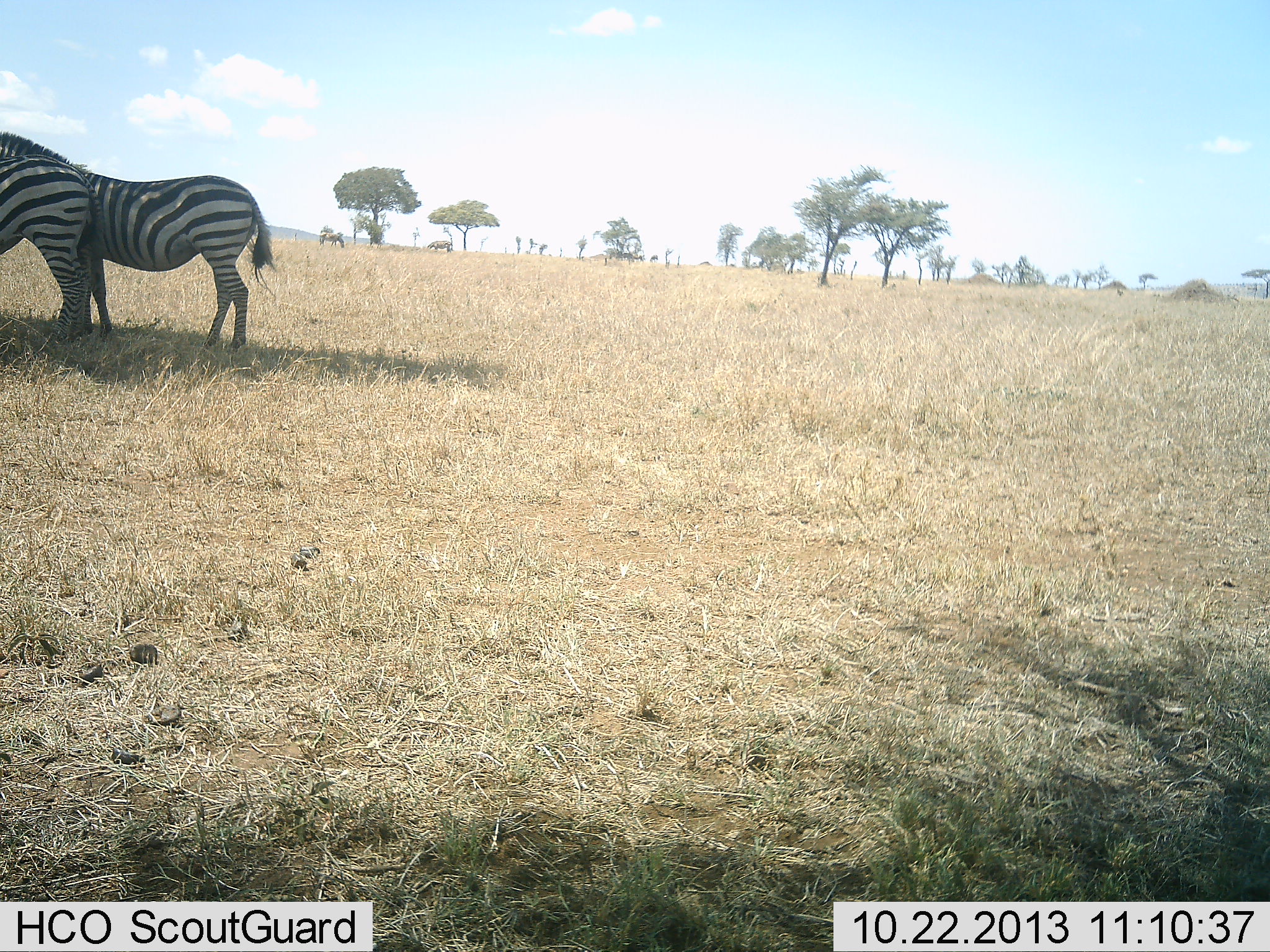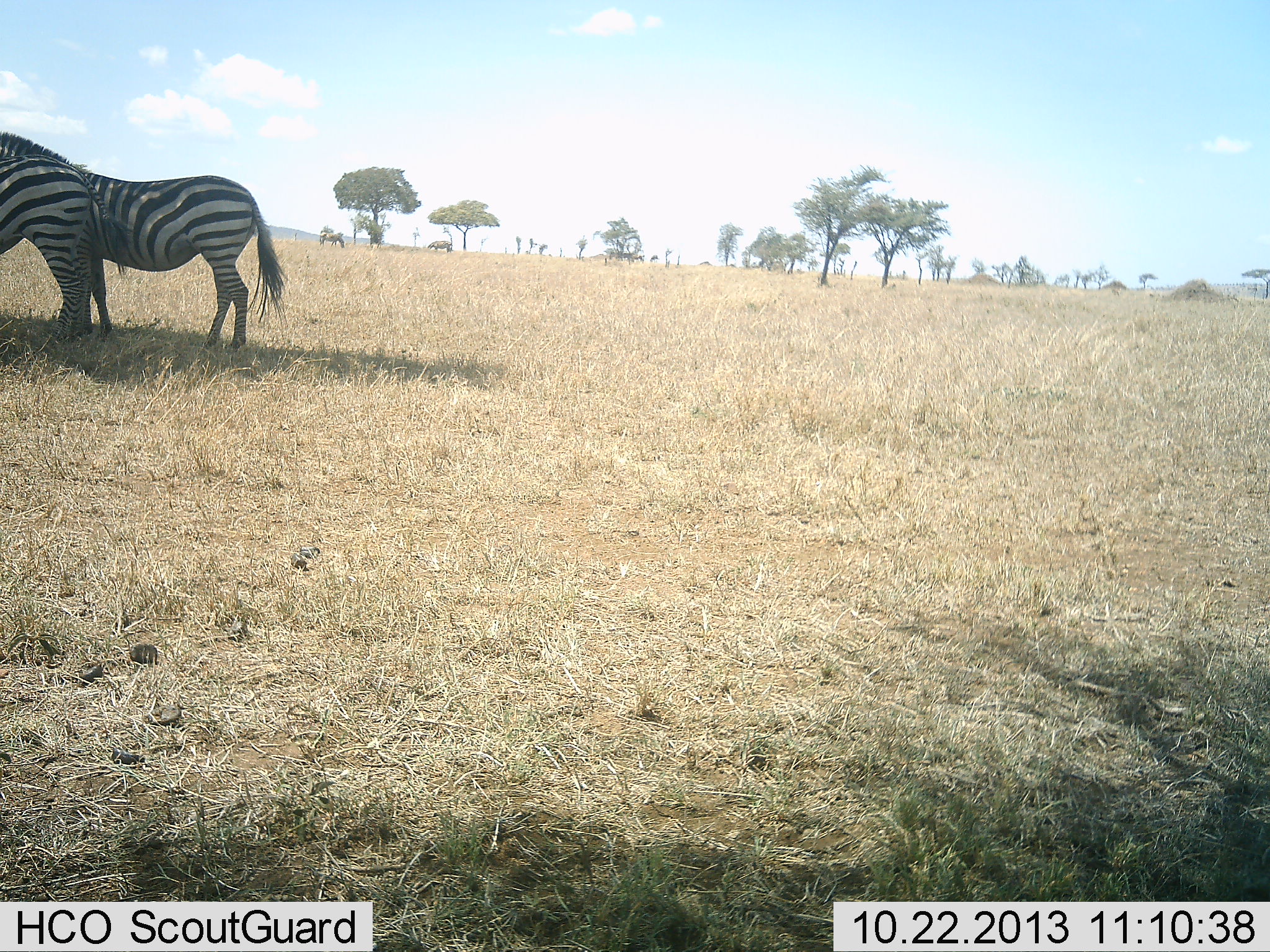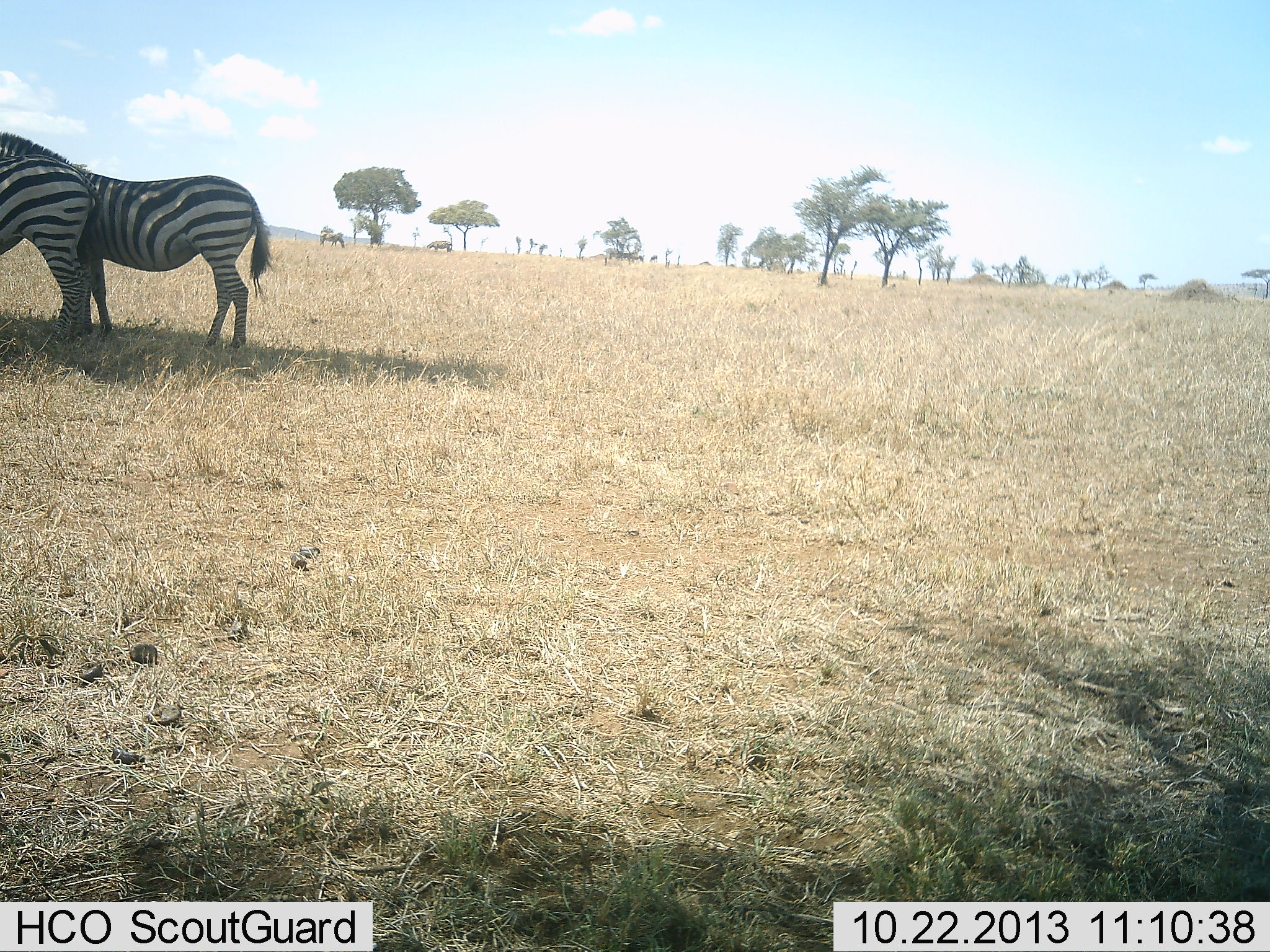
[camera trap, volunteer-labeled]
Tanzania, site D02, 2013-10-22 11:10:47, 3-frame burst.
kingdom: Animalia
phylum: Chordata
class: Mammalia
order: Perissodactyla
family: Equidae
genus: Equus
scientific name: Equus quagga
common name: plains zebra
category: zebra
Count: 2.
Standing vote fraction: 100%.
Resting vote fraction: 10%.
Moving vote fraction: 0%.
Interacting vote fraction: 0%.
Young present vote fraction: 0%.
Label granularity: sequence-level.